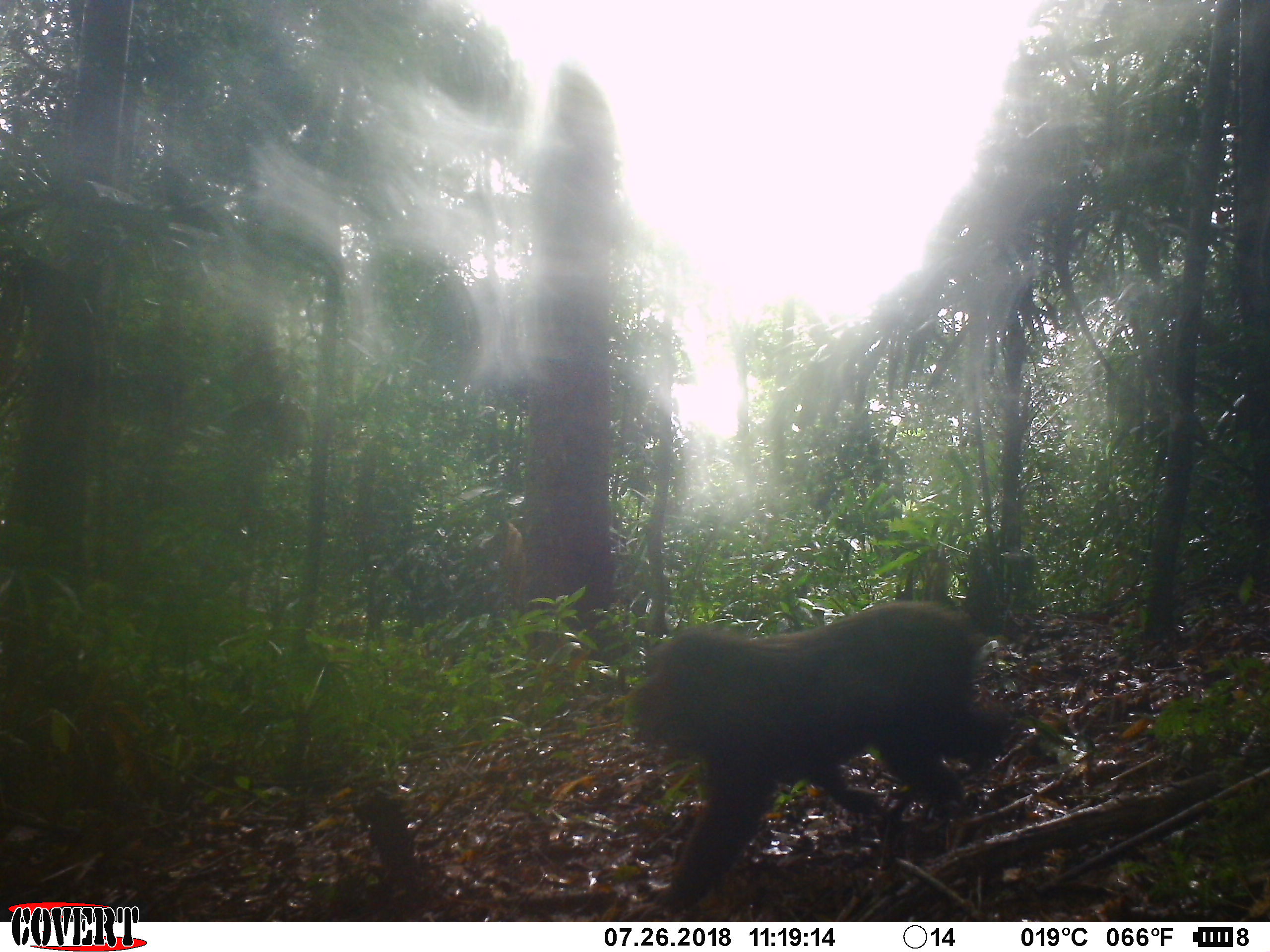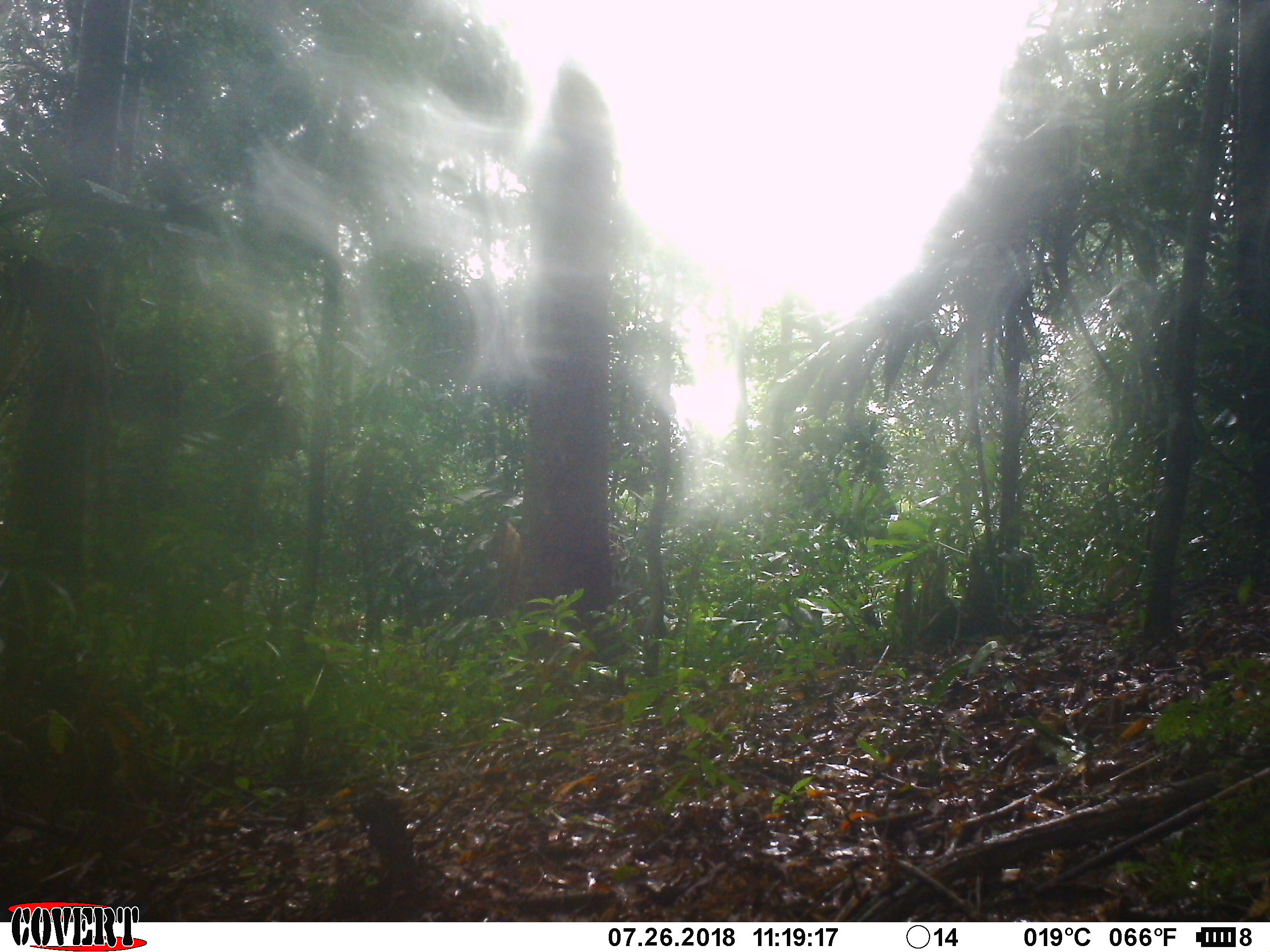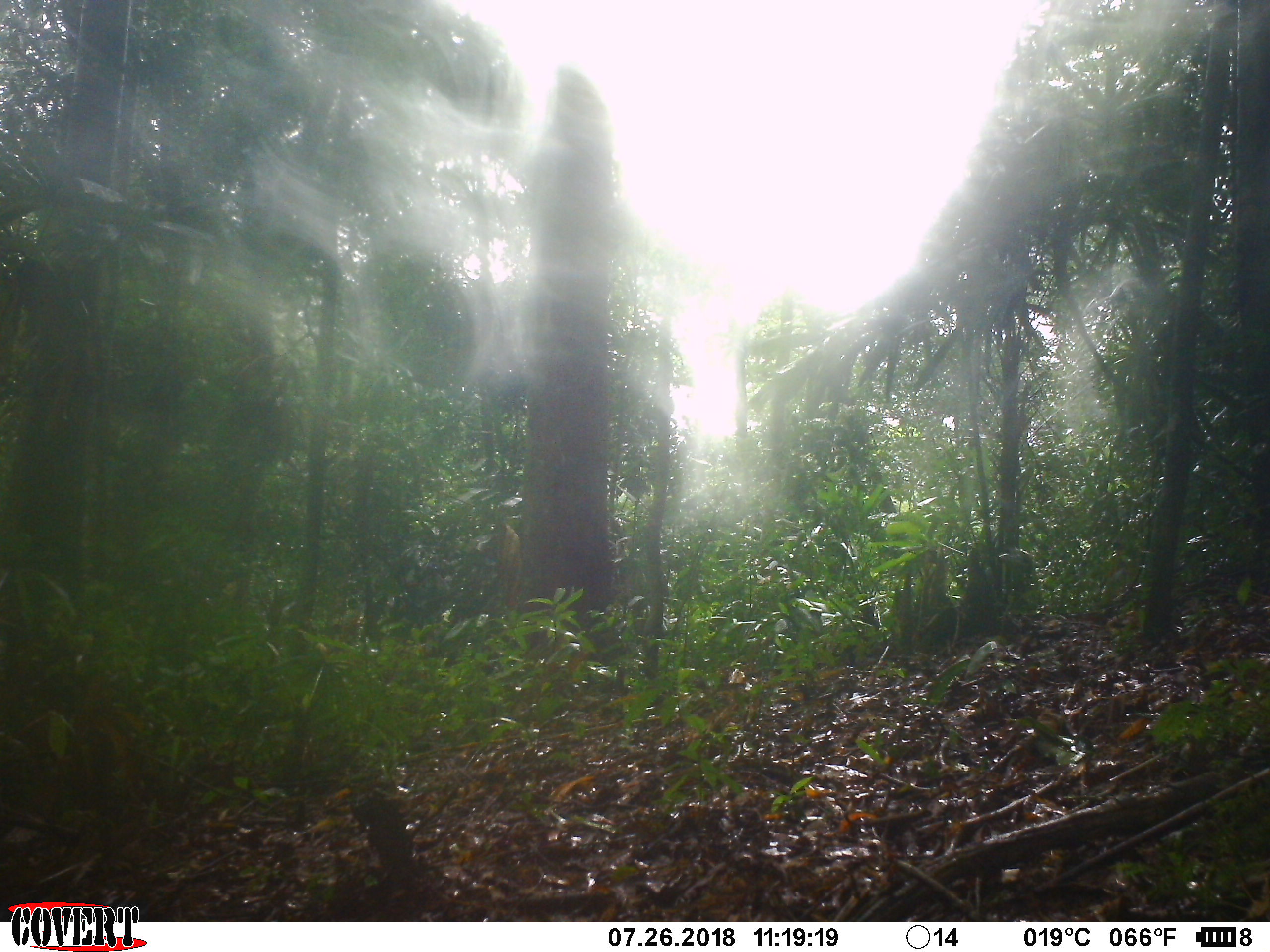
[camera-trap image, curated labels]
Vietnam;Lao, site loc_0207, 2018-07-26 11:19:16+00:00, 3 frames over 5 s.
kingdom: Animalia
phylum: Chordata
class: Mammalia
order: Primates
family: Cercopithecidae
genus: Macaca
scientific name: Macaca arctoides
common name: stump-tailed macaque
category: stump tailed macaque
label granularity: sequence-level